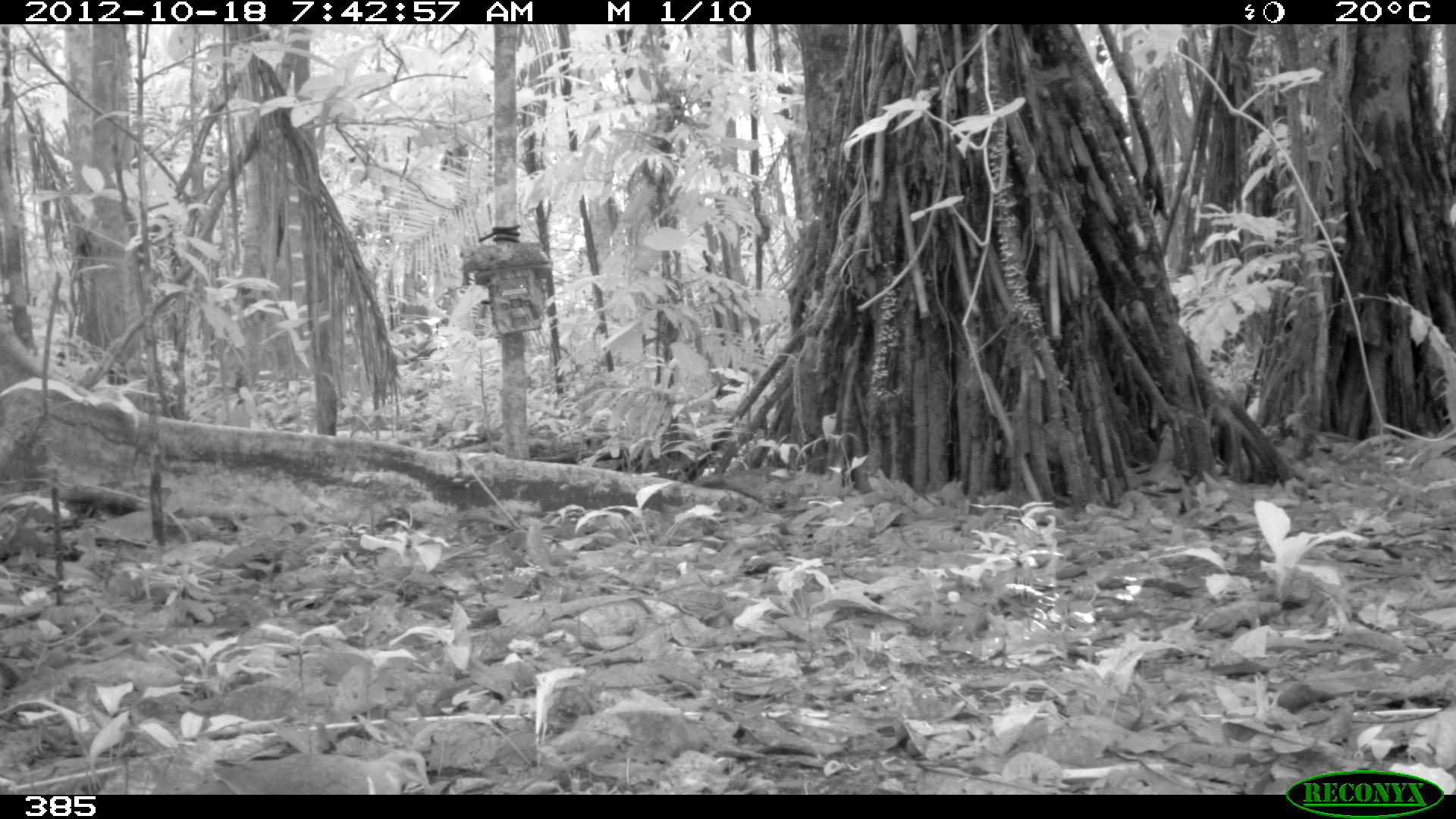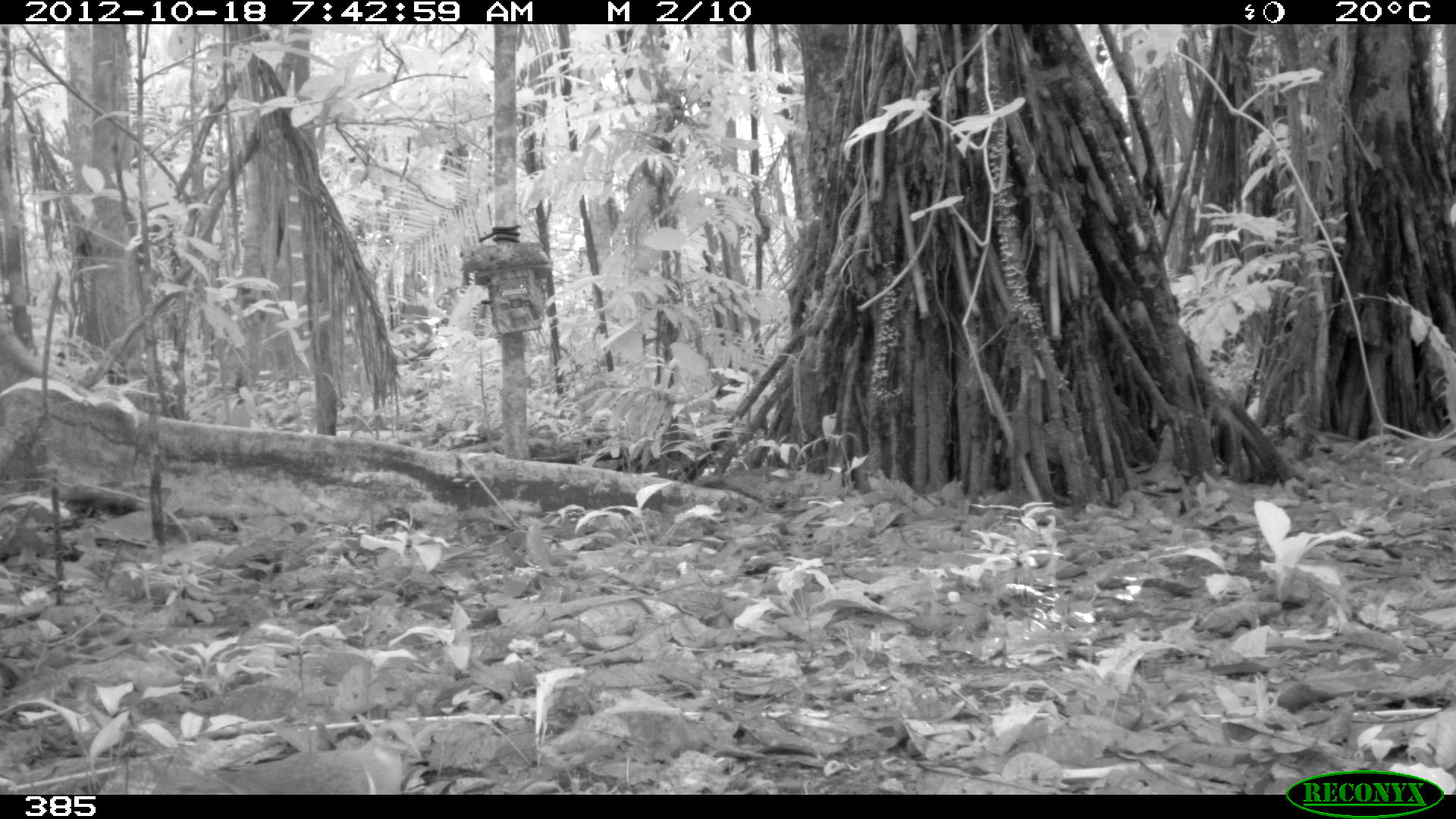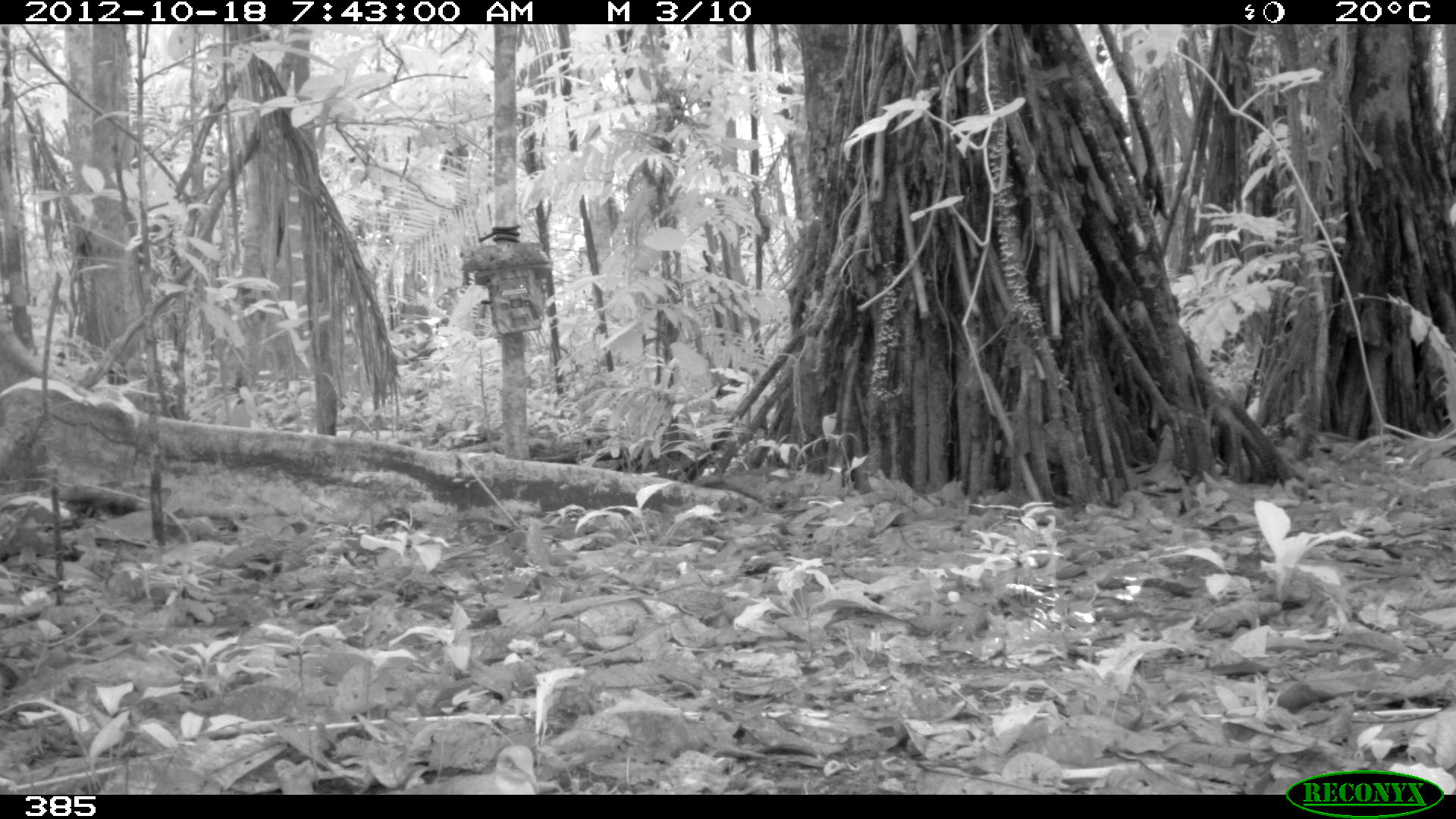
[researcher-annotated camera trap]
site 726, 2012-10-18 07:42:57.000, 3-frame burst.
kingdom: Animalia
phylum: Chordata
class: Aves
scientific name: Aves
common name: bird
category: unknown bird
Unknown bird (bird) (Aves).